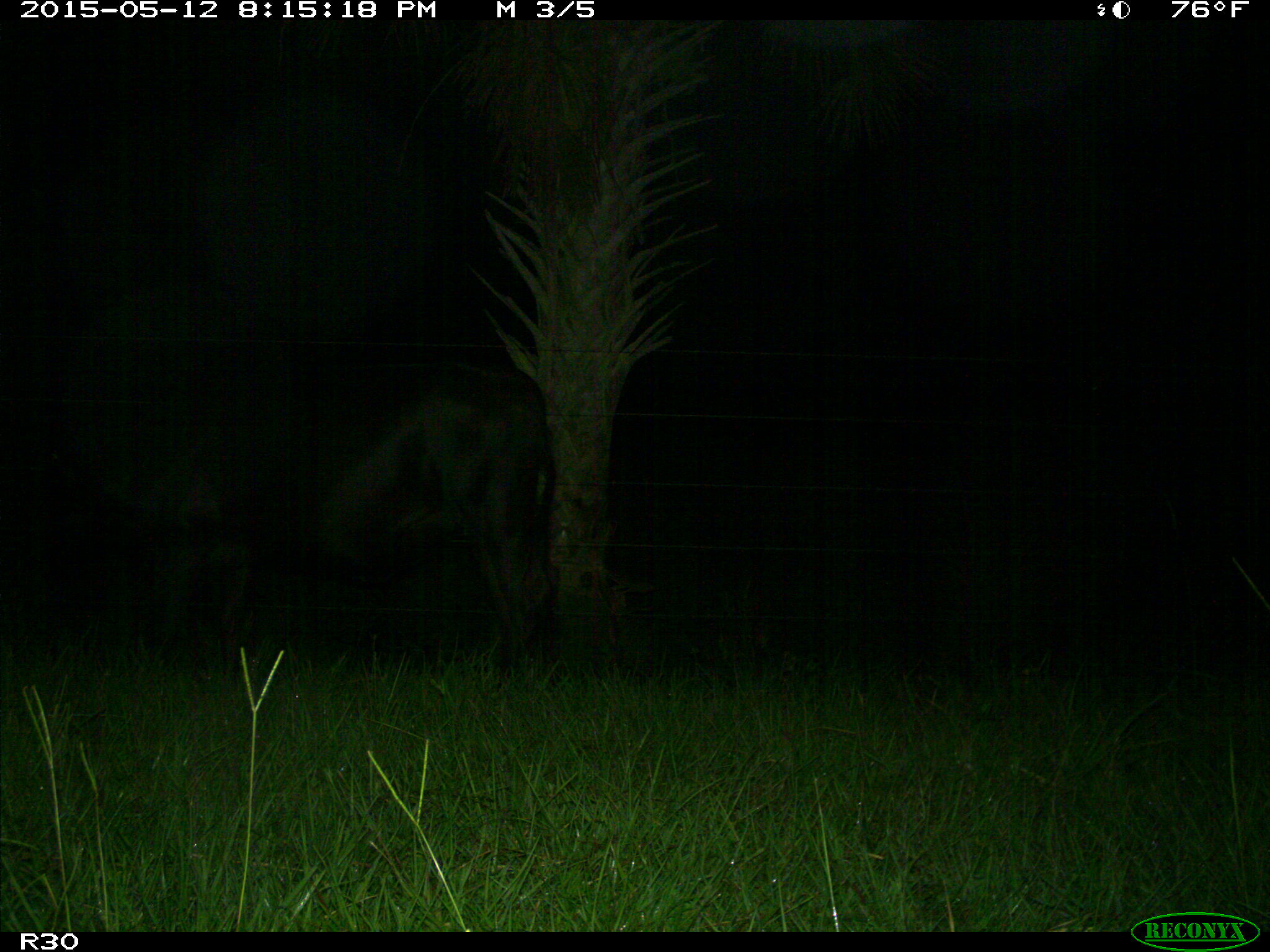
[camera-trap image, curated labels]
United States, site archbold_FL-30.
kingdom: Animalia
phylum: Chordata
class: Mammalia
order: Artiodactyla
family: Bovidae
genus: Bos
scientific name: Bos taurus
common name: domestic cow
Bos taurus (domestic cow).